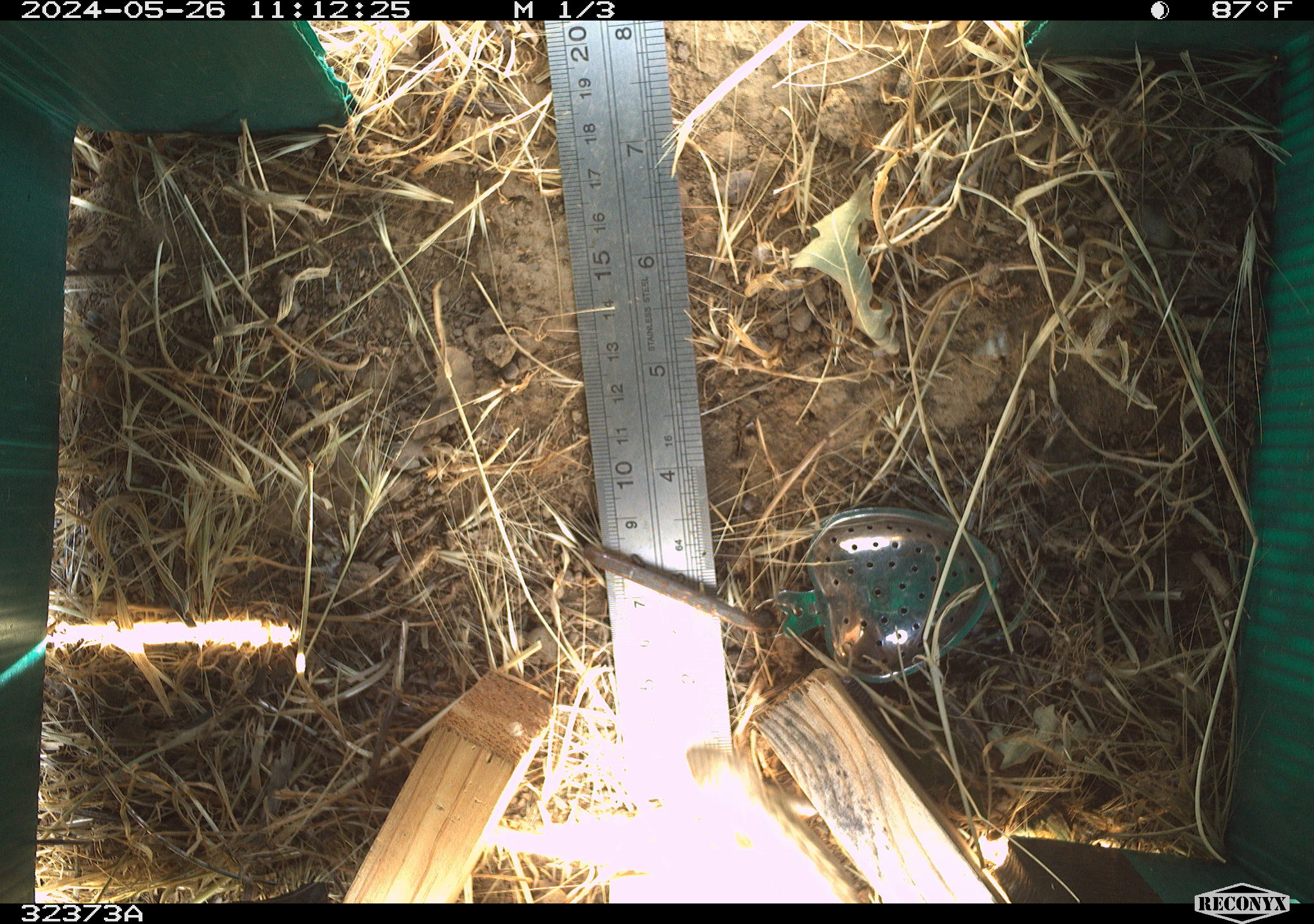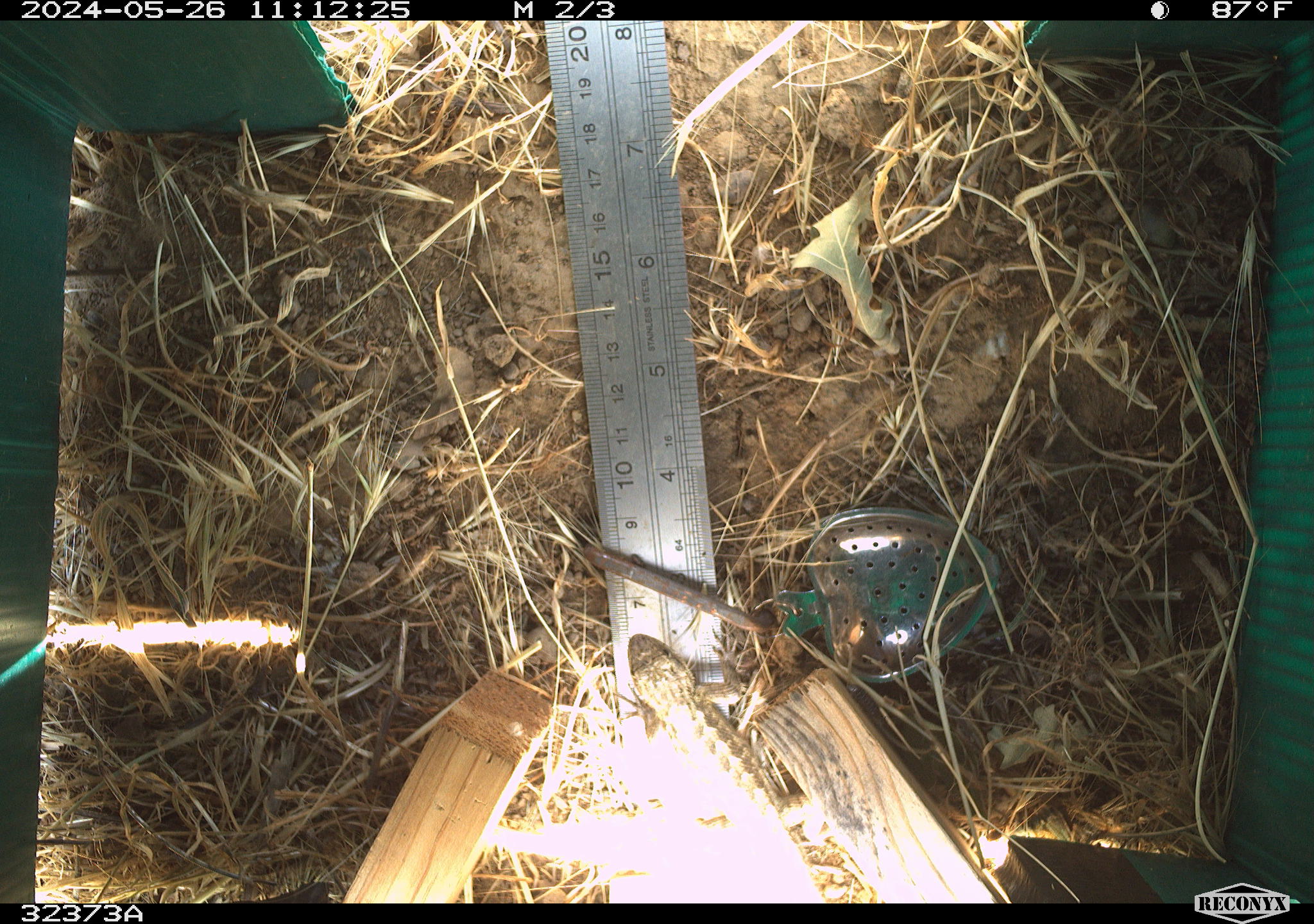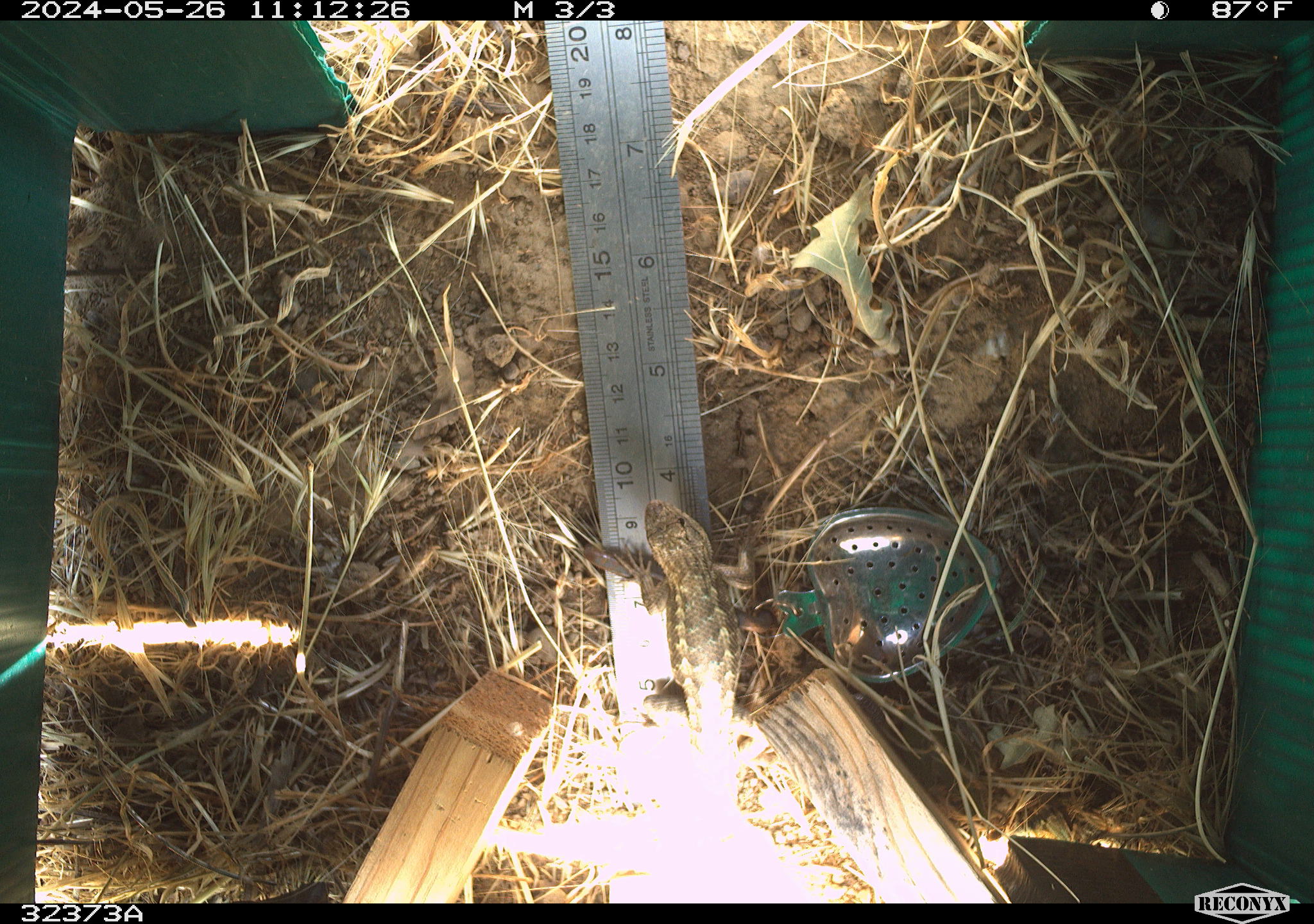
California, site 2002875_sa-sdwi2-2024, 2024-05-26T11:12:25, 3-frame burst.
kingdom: Animalia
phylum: Chordata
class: Reptilia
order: Squamata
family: Phrynosomatidae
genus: Sceloporus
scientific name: Sceloporus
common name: spiny lizards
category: sceloporus species